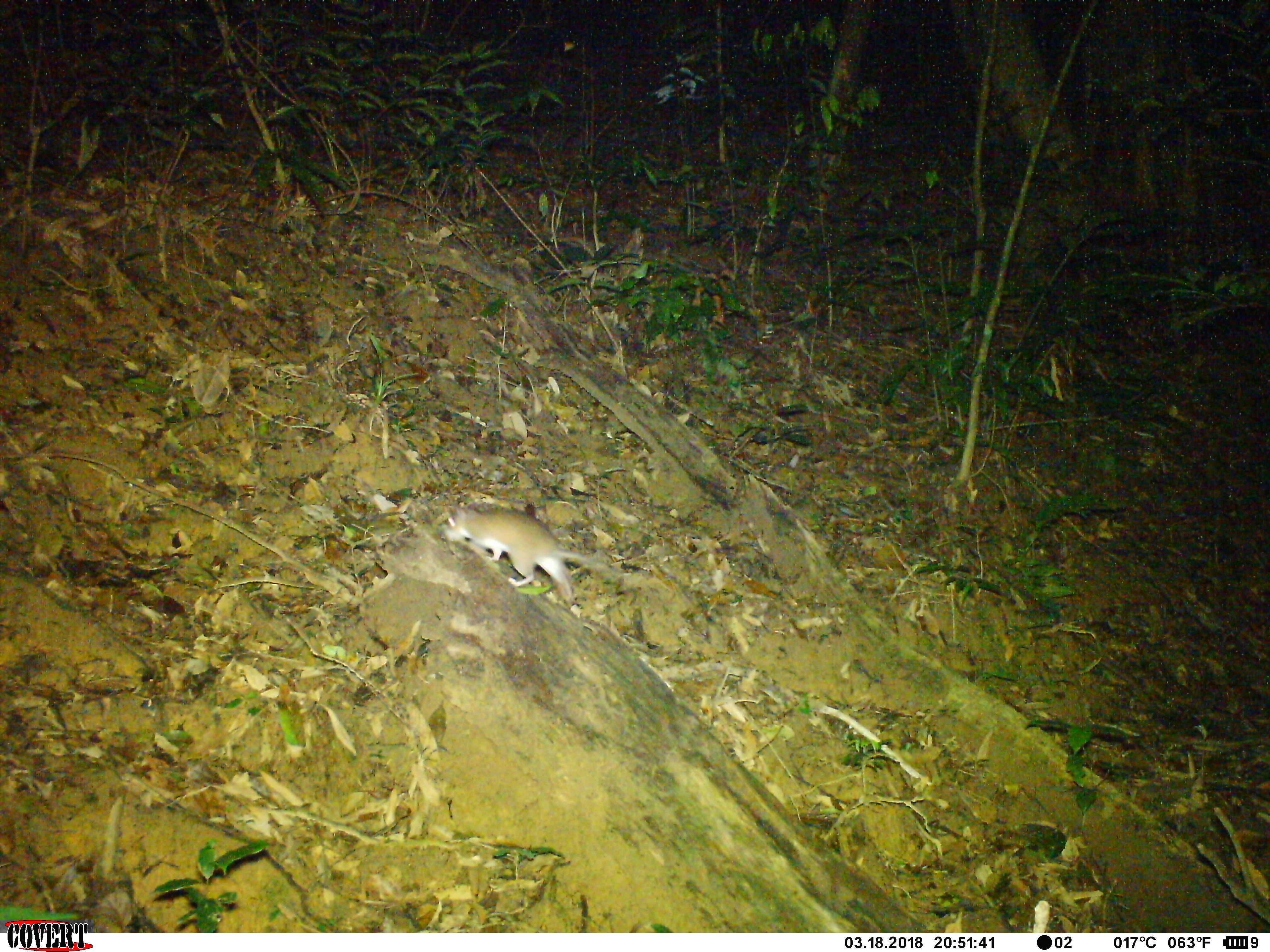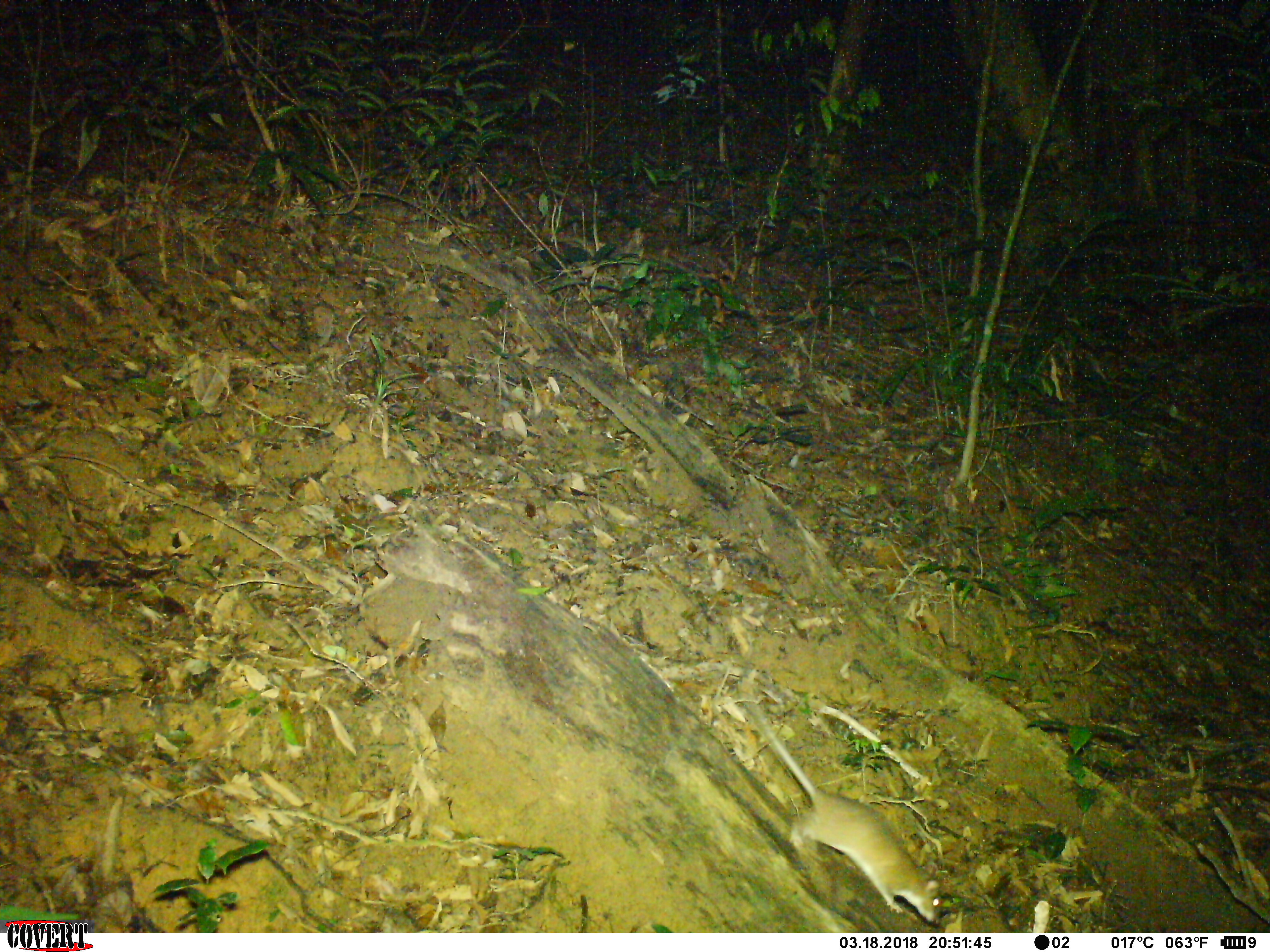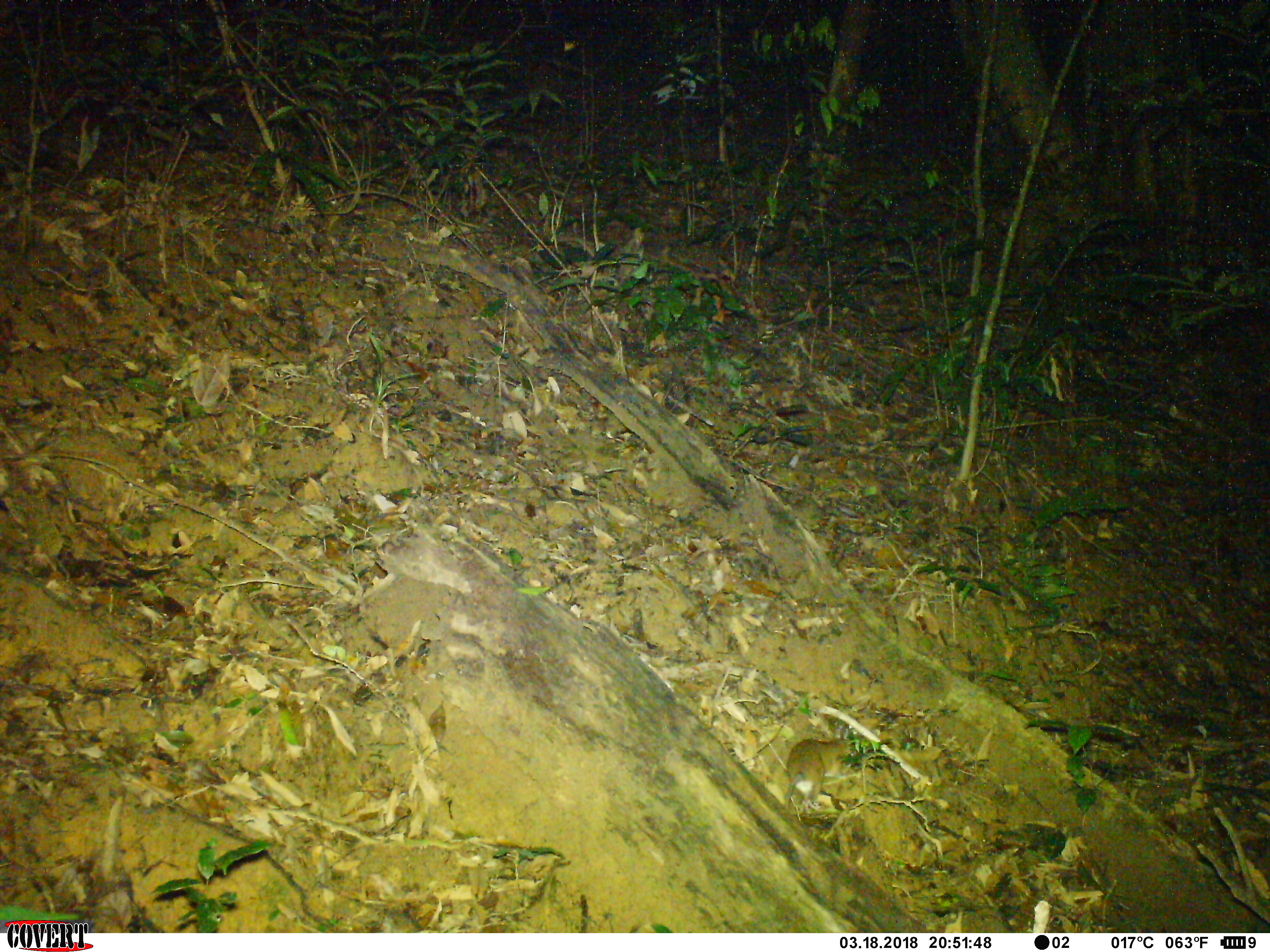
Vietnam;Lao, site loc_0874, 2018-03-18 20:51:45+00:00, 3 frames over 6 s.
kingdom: Animalia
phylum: Chordata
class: Mammalia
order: Rodentia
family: Muridae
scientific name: Muridae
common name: old-world mice and rats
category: unidentified murid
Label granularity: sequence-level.